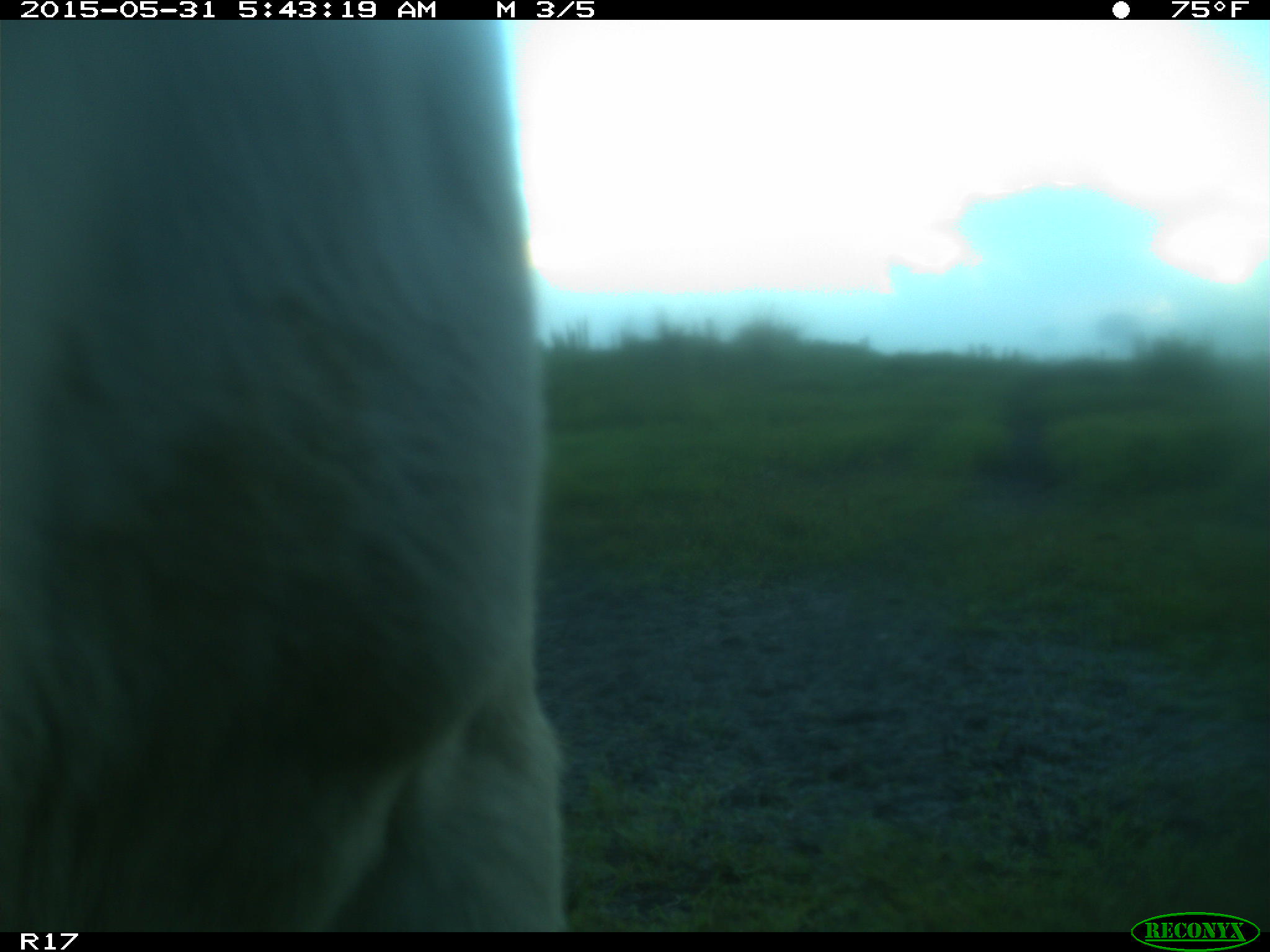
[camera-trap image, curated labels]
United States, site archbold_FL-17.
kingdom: Animalia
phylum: Chordata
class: Mammalia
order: Artiodactyla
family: Bovidae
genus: Bos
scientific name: Bos taurus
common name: domestic cow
Bos taurus (domestic cow).